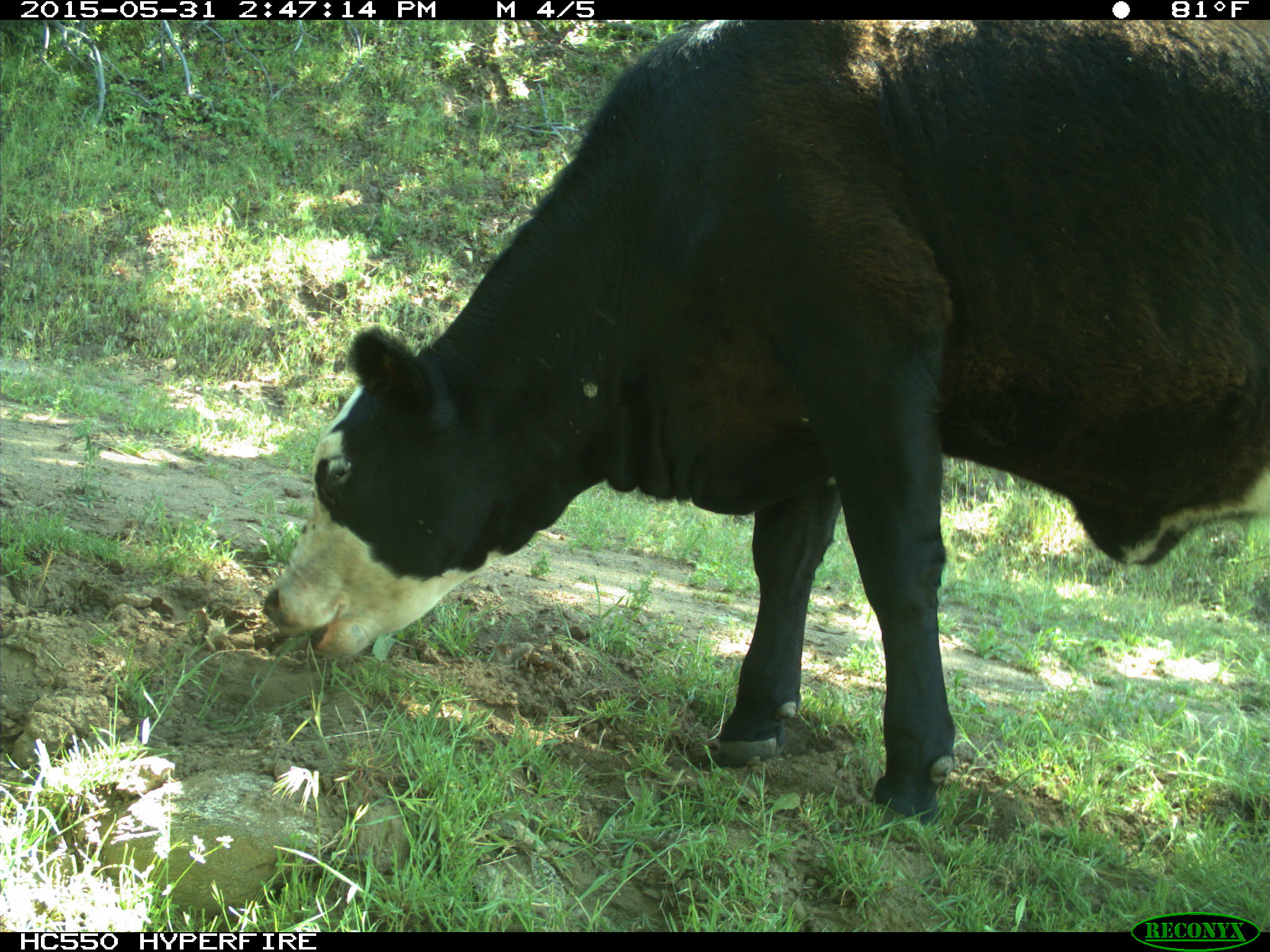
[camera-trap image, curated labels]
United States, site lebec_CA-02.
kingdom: Animalia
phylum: Chordata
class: Mammalia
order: Artiodactyla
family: Bovidae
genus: Bos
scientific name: Bos taurus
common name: domestic cow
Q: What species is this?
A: Bos taurus (domestic cow).